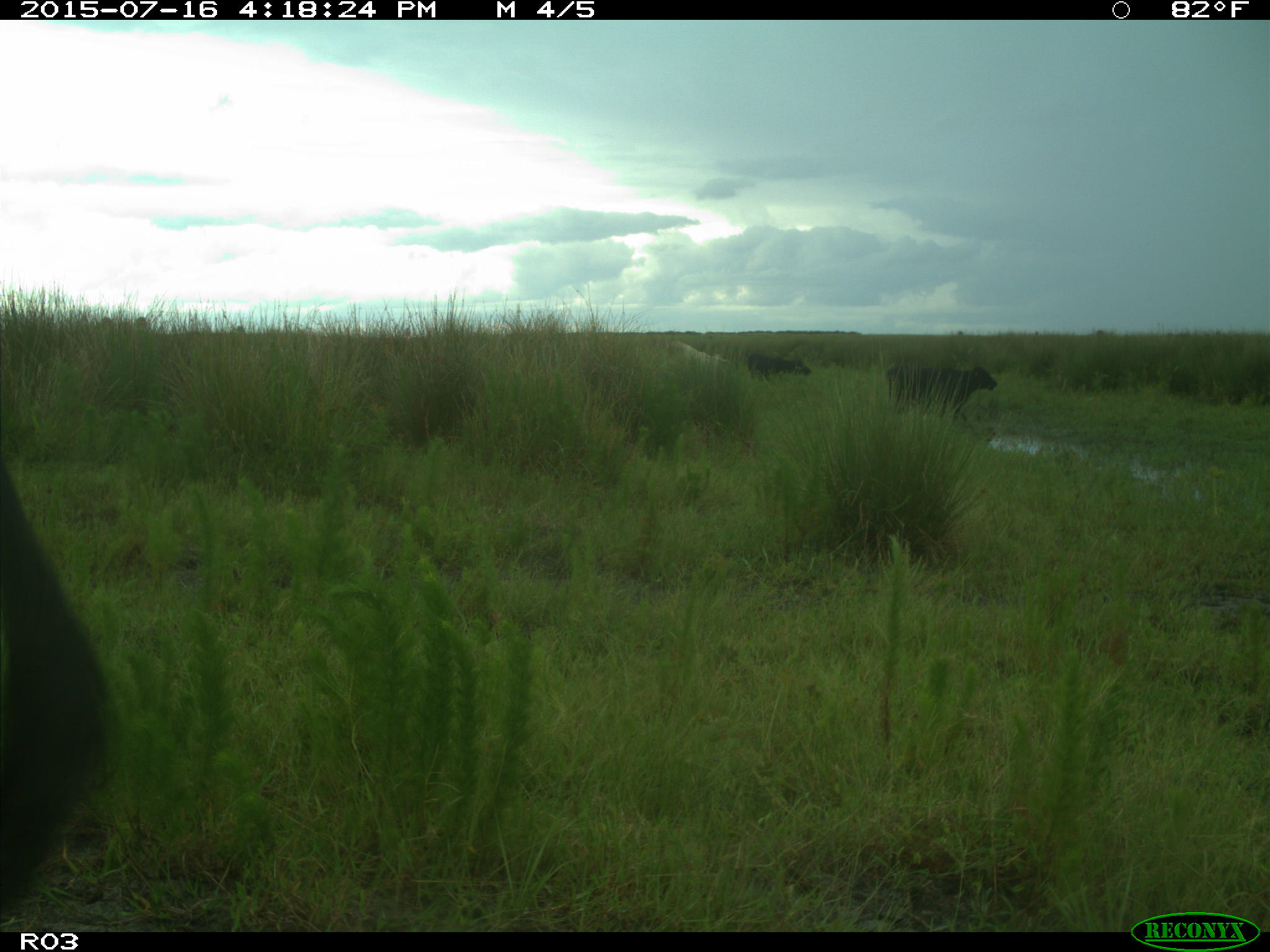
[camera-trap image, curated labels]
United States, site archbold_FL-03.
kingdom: Animalia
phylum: Chordata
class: Mammalia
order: Artiodactyla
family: Bovidae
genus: Bos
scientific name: Bos taurus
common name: domestic cow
Bos taurus (domestic cow).